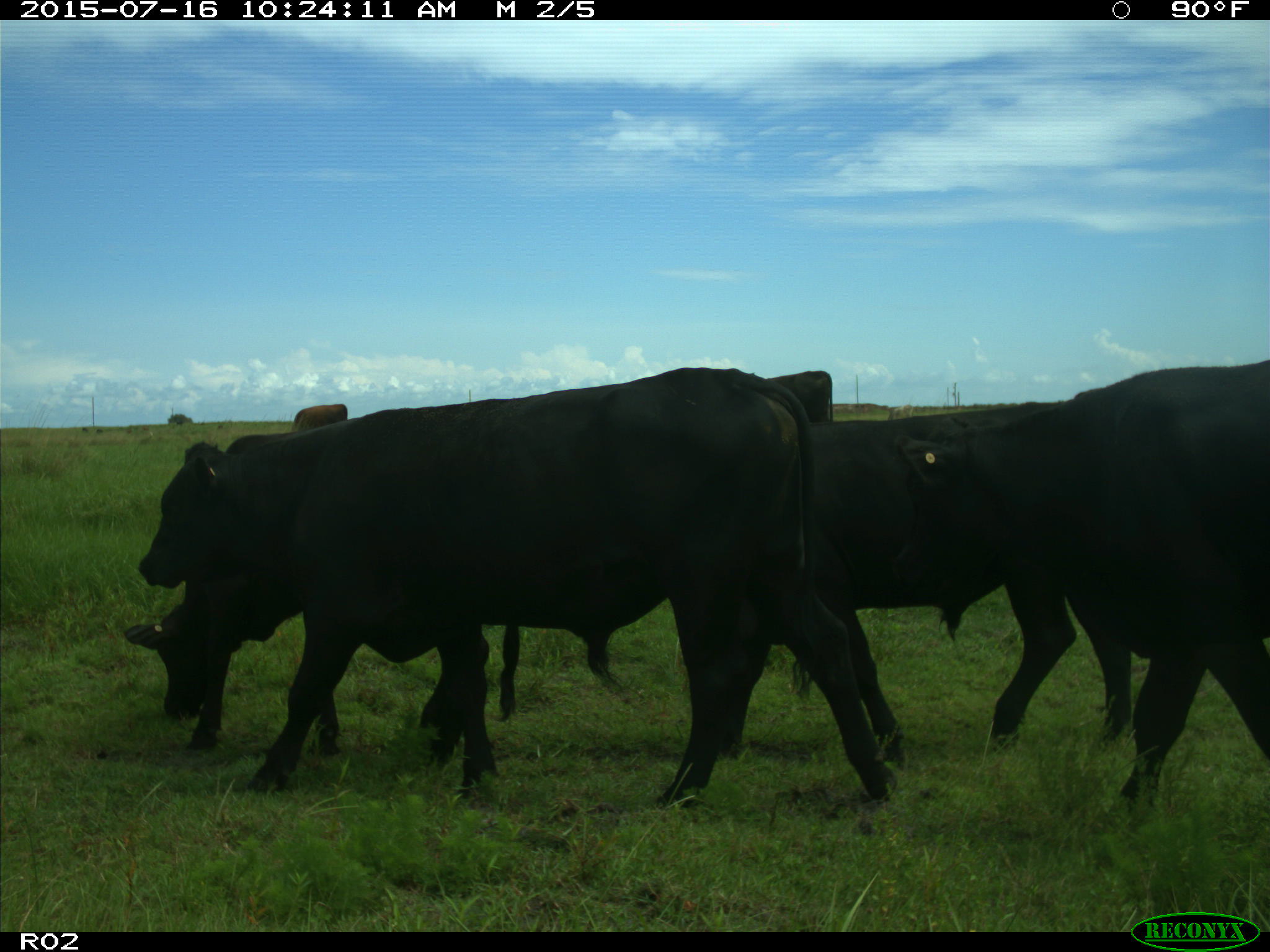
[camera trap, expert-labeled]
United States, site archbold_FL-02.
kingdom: Animalia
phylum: Chordata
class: Mammalia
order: Artiodactyla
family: Bovidae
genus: Bos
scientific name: Bos taurus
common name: domestic cow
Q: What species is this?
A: Bos taurus (domestic cow).